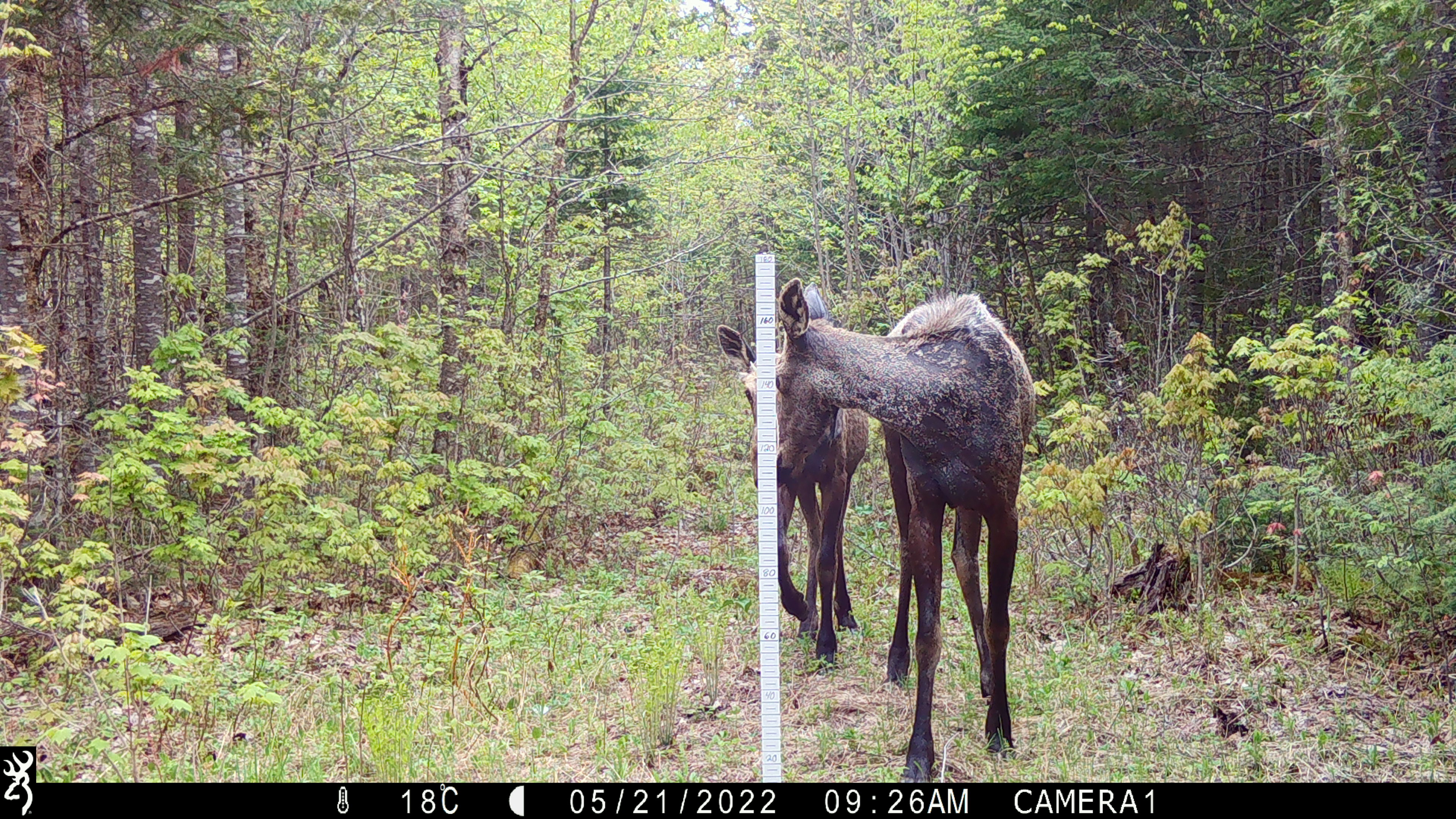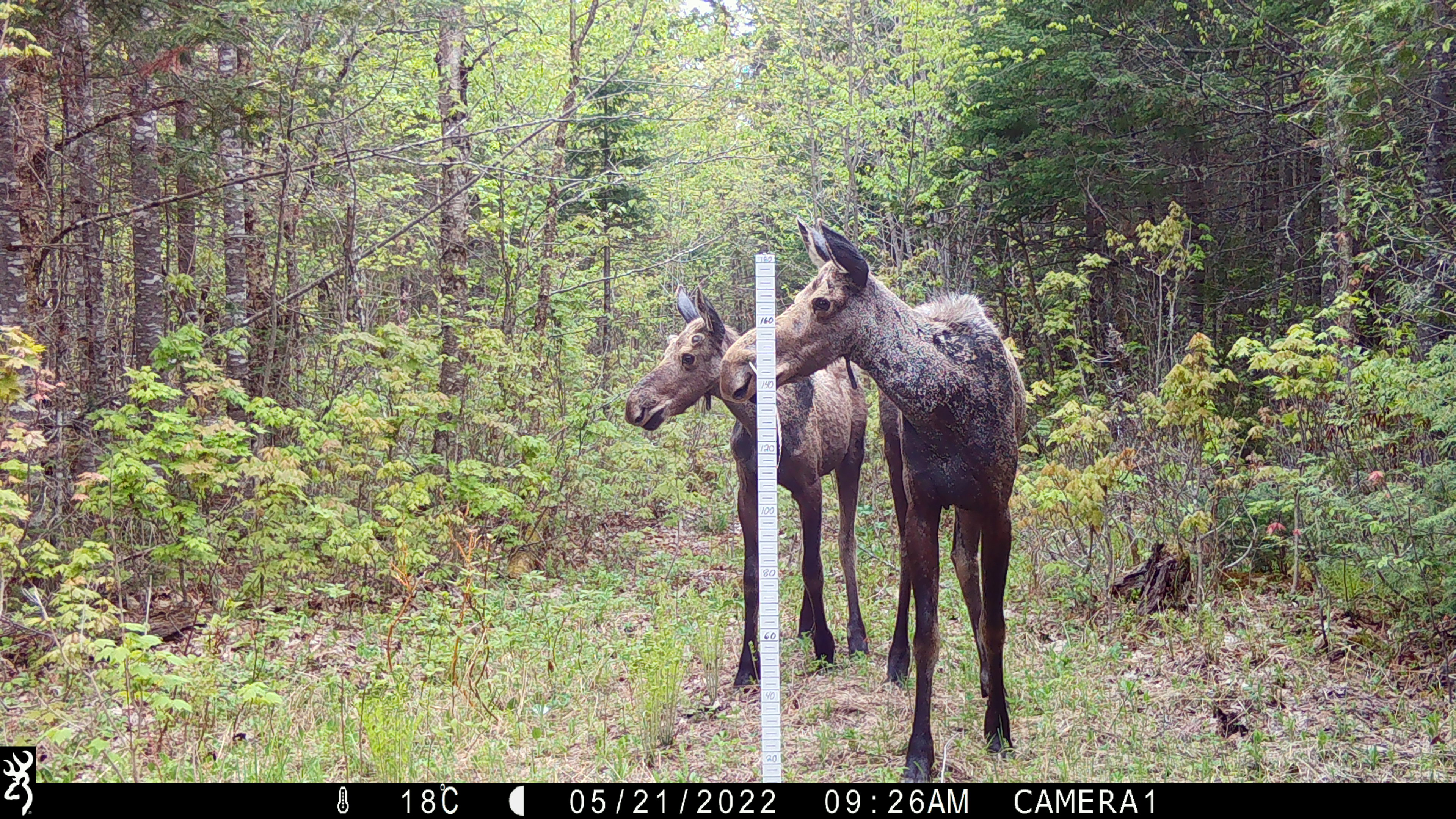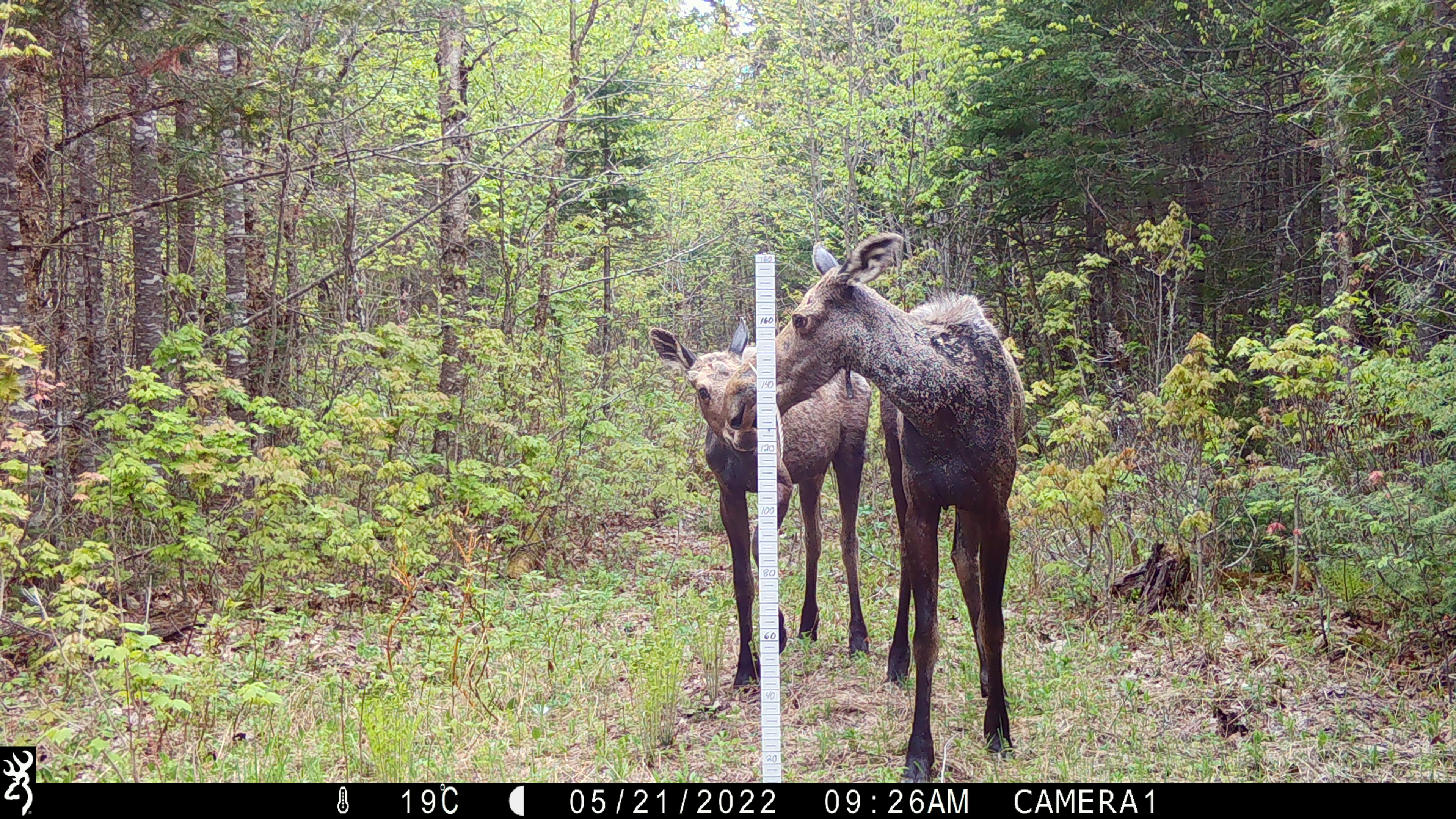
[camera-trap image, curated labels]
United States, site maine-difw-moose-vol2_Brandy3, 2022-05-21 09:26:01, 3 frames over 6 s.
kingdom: Animalia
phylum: Chordata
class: Mammalia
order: Artiodactyla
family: Cervidae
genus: Alces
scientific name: Alces alces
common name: moose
Moose (Alces alces).